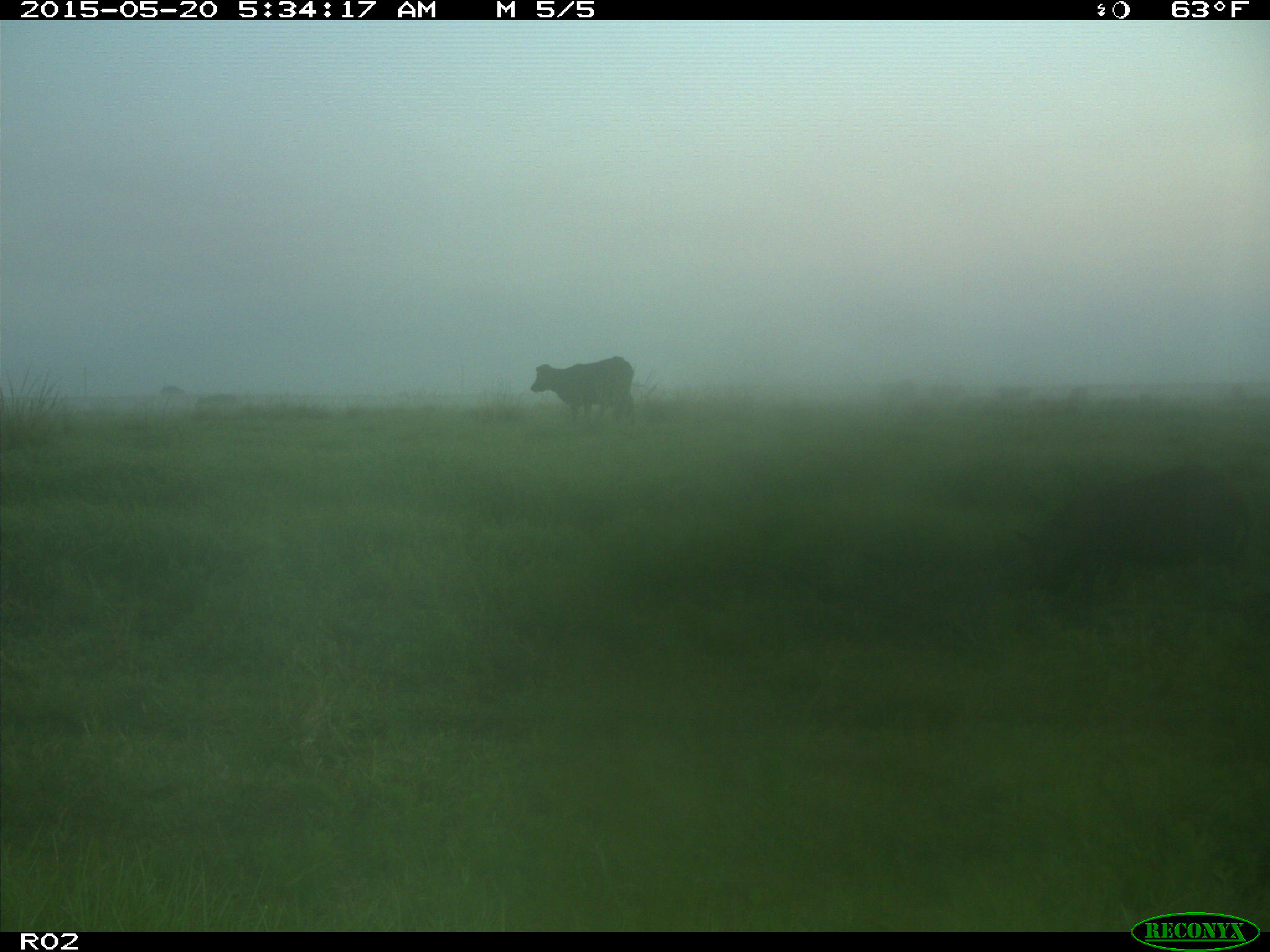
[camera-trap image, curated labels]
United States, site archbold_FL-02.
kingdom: Animalia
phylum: Chordata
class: Mammalia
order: Artiodactyla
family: Suidae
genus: Sus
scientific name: Sus scrofa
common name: wild boar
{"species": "Sus scrofa (wild boar)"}